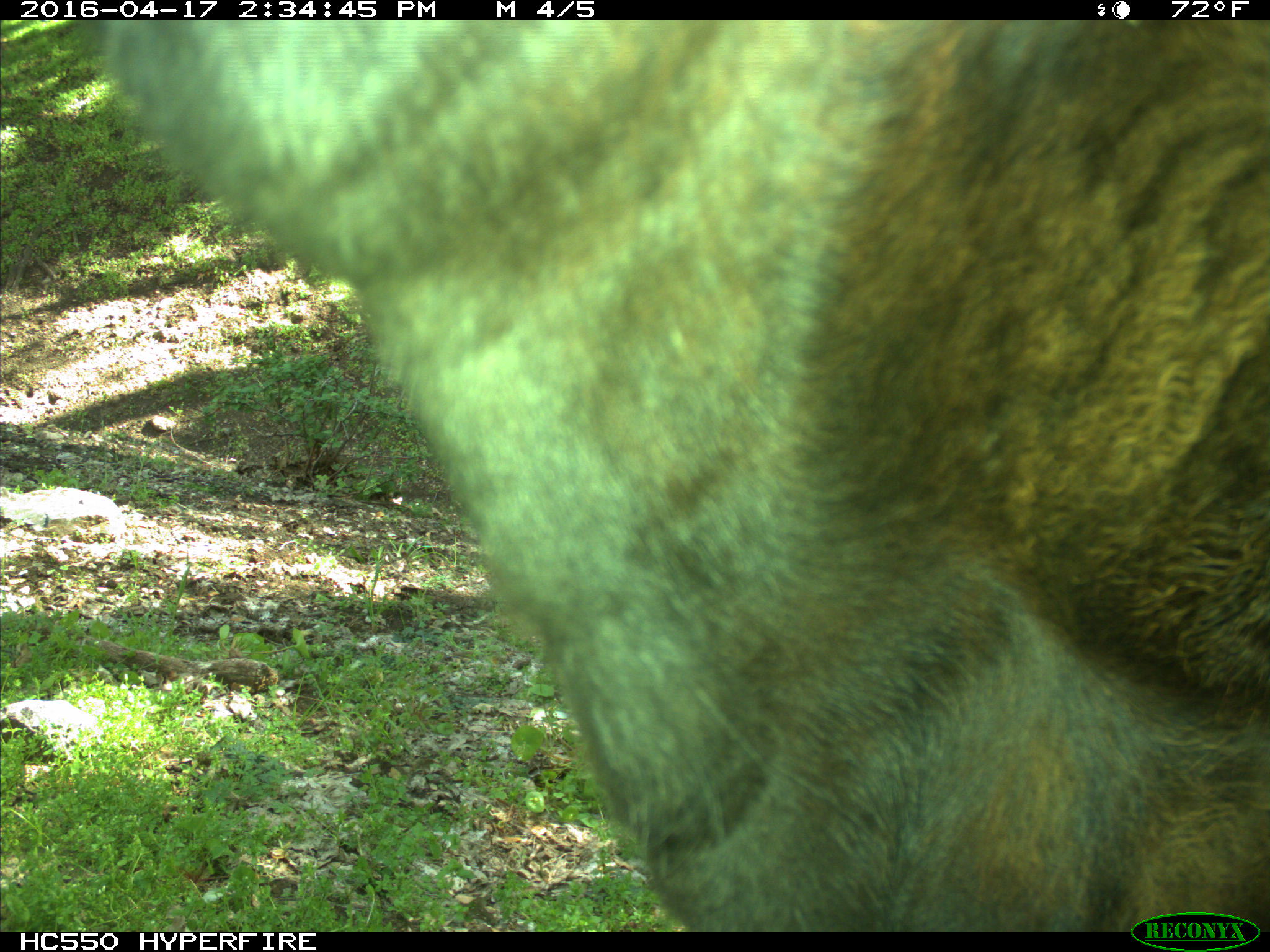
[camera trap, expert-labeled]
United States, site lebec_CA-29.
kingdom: Animalia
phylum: Chordata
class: Mammalia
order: Artiodactyla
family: Bovidae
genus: Bos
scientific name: Bos taurus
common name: domestic cow